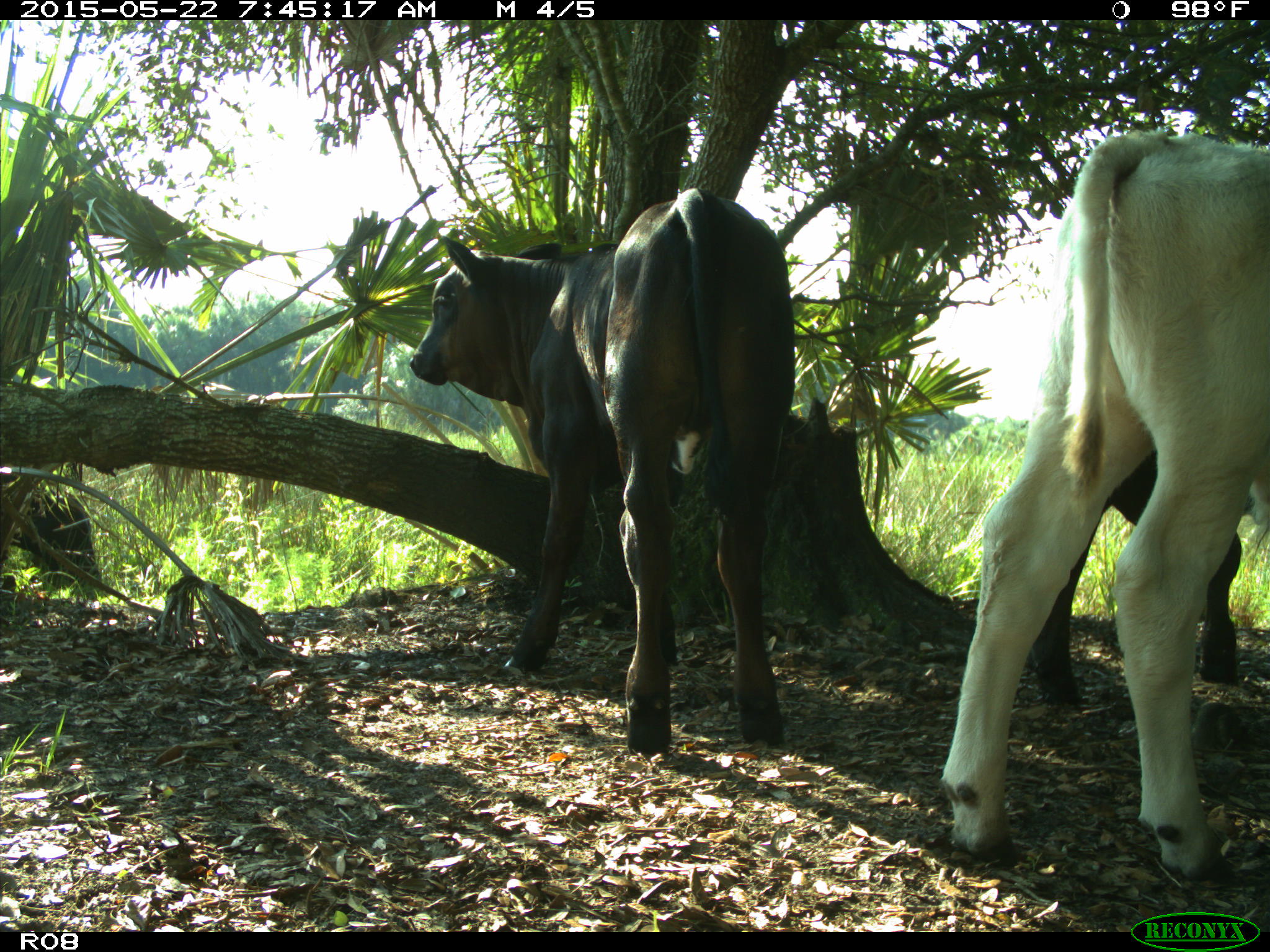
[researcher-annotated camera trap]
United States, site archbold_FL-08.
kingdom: Animalia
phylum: Chordata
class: Mammalia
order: Artiodactyla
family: Bovidae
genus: Bos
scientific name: Bos taurus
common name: domestic cow